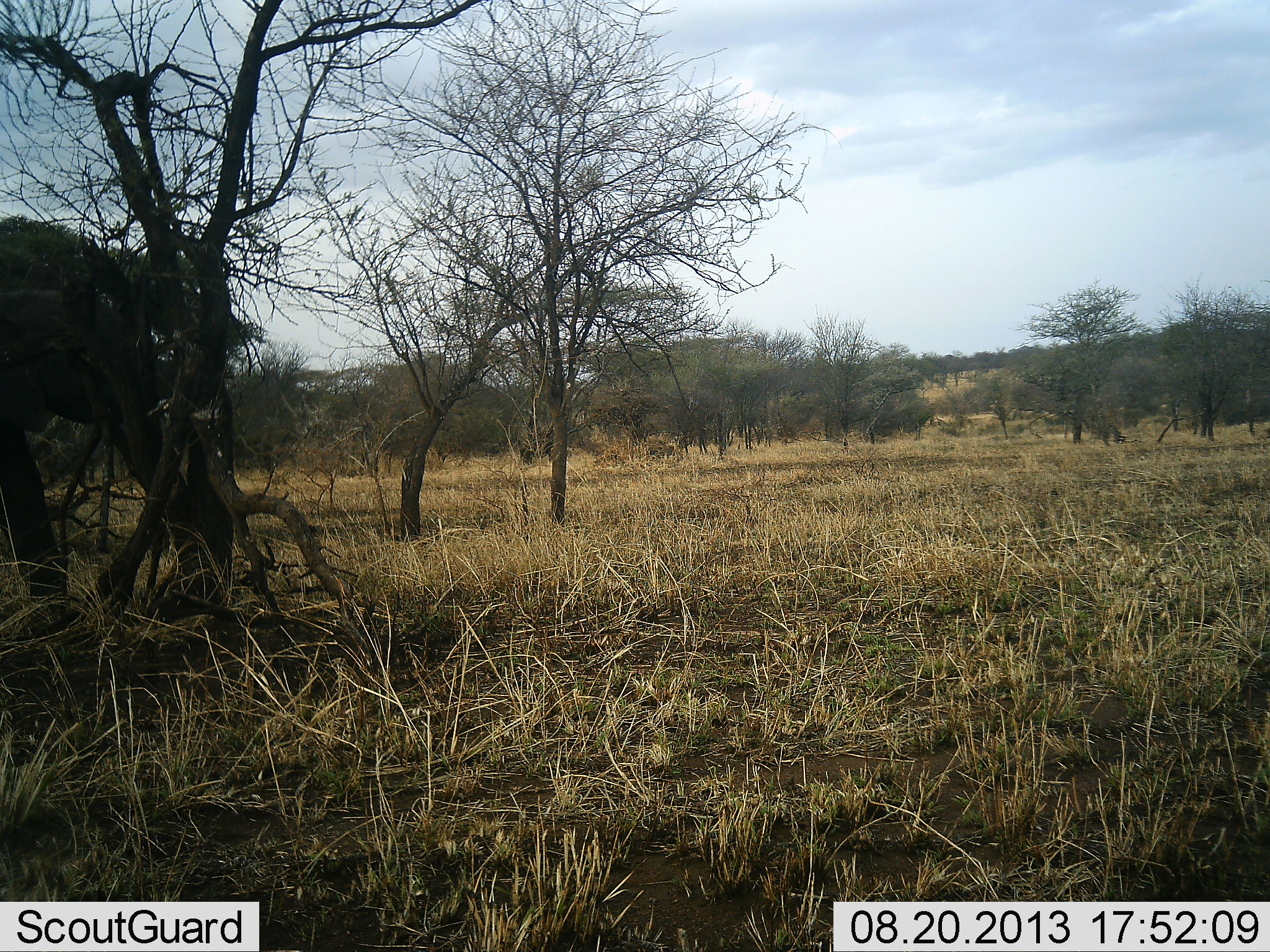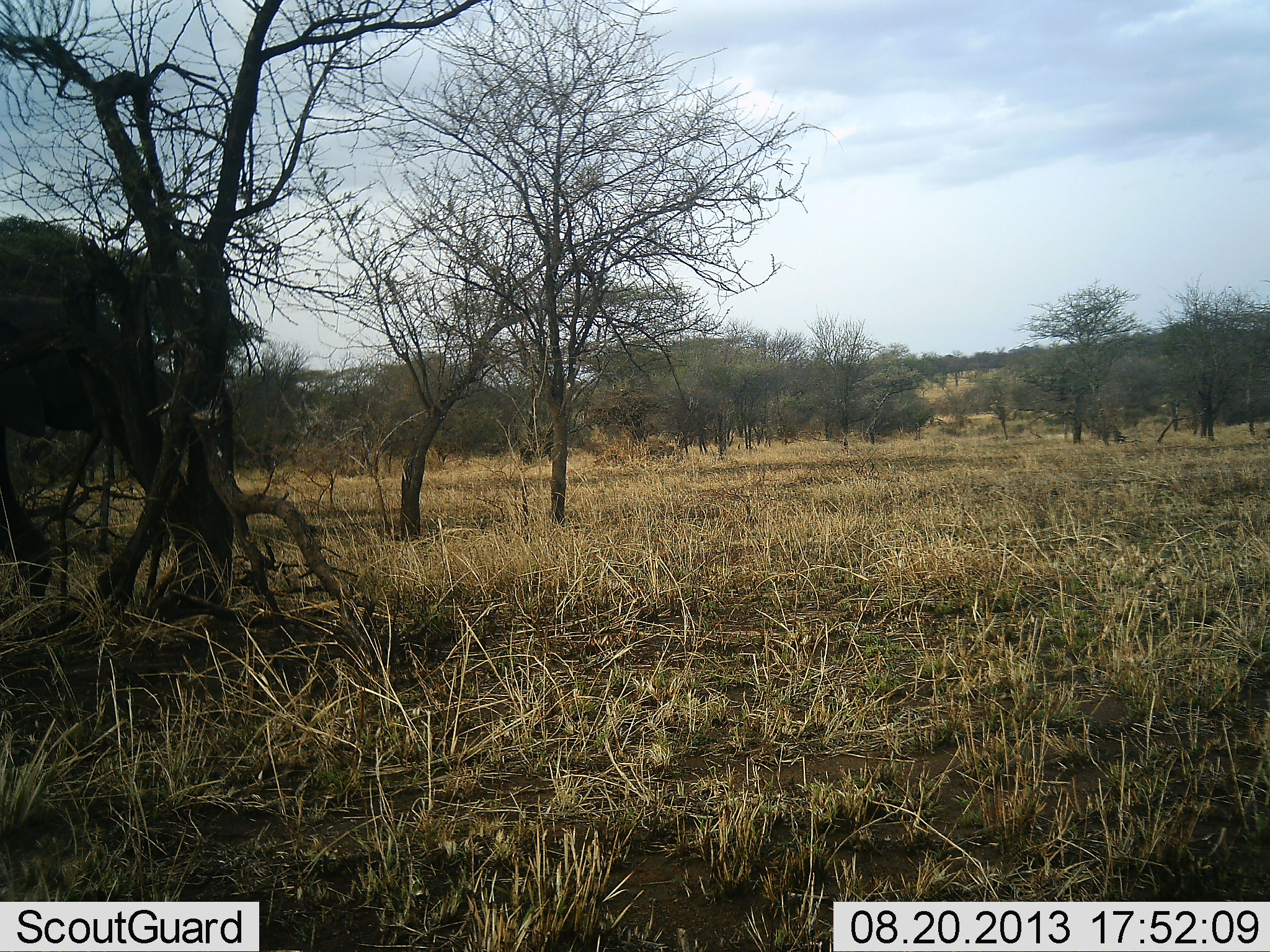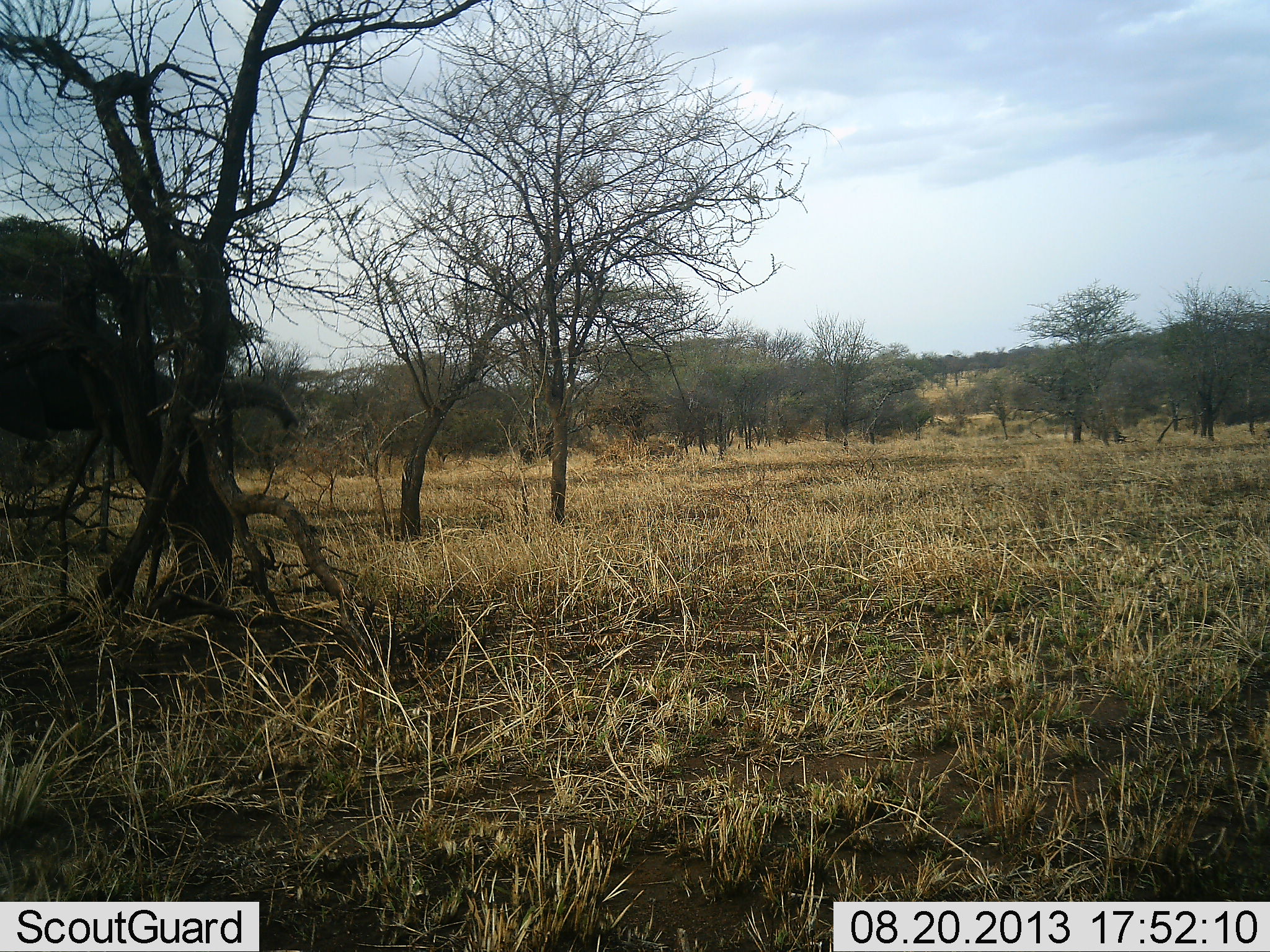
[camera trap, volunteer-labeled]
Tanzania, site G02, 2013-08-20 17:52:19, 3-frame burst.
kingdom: Animalia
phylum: Chordata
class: Mammalia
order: Proboscidea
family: Elephantidae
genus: Loxodonta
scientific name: Loxodonta africana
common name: african bush elephant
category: elephant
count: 1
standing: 72%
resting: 0%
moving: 28%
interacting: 11%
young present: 0%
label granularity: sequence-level